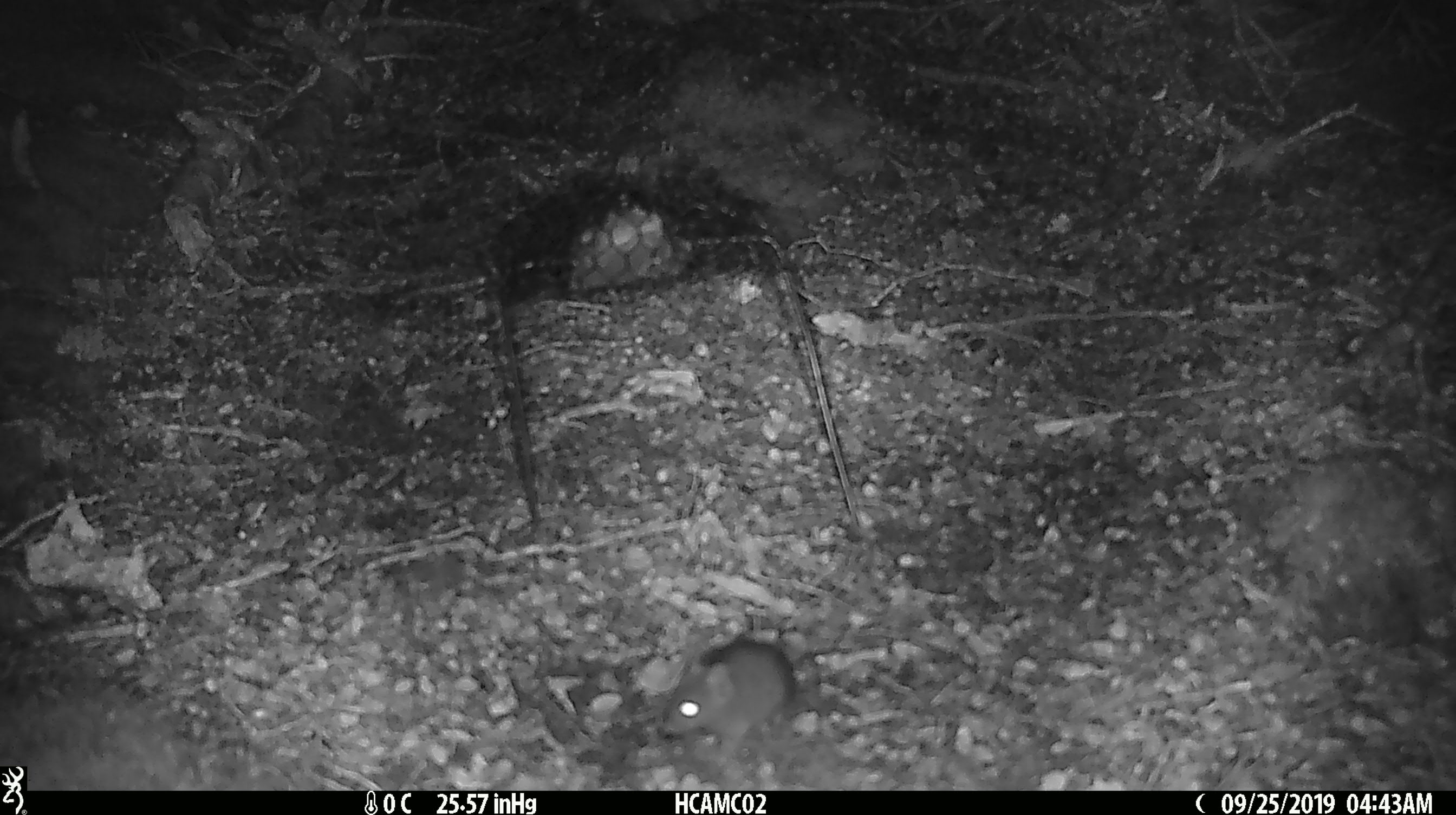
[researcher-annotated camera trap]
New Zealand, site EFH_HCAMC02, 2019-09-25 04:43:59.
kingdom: Animalia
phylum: Chordata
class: Mammalia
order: Rodentia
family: Muridae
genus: Mus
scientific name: Mus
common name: mouse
Mouse (Mus).